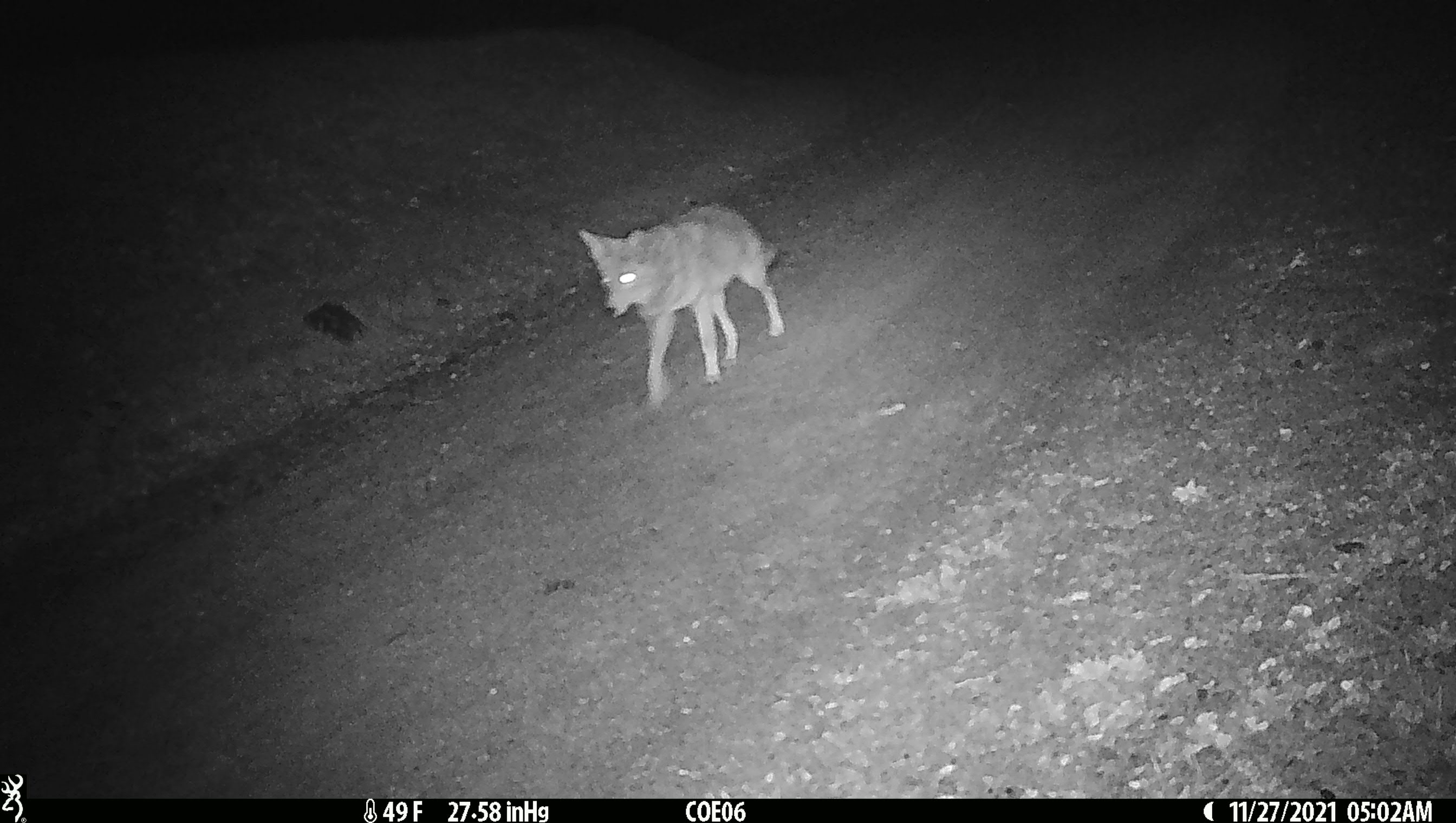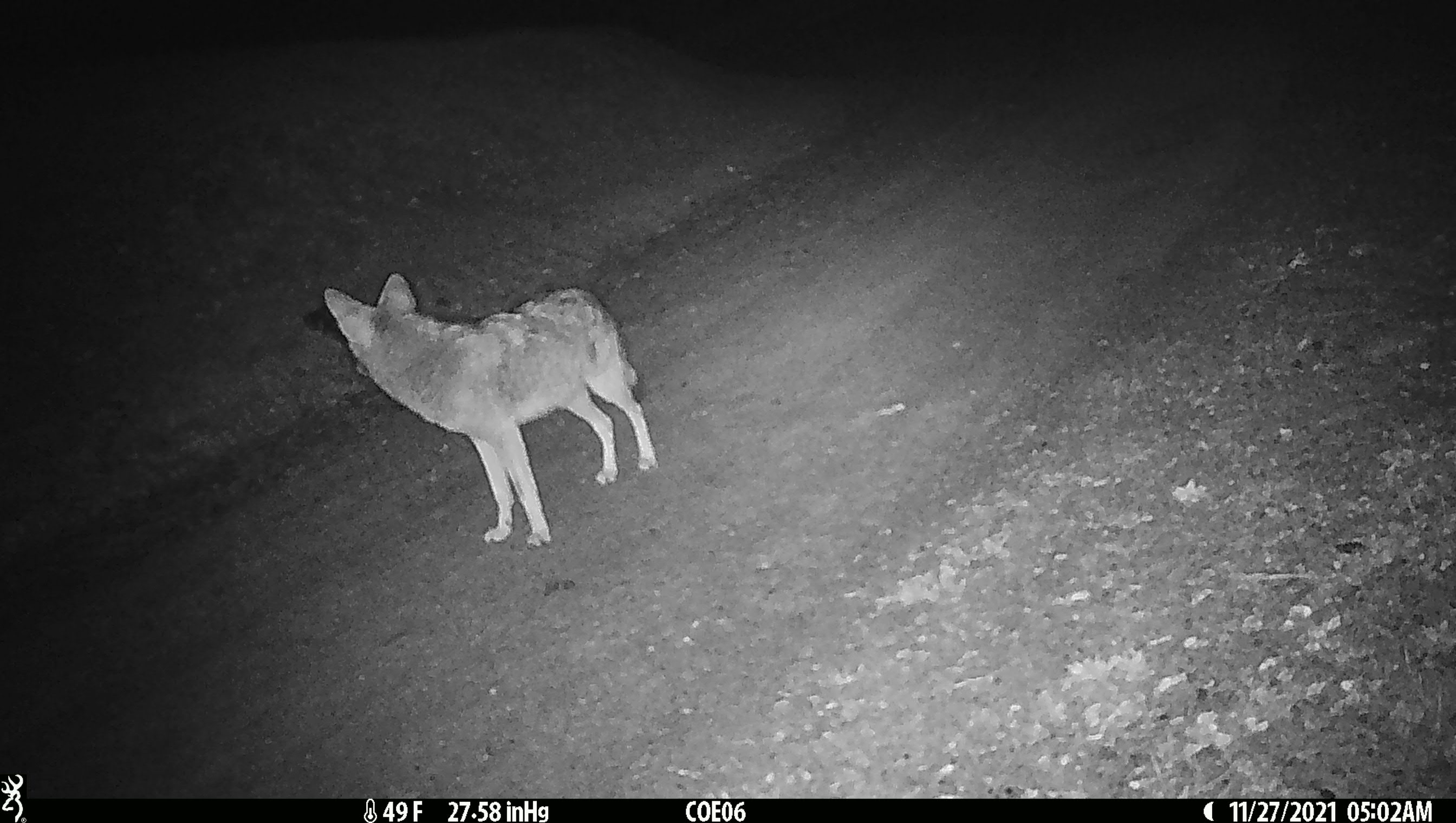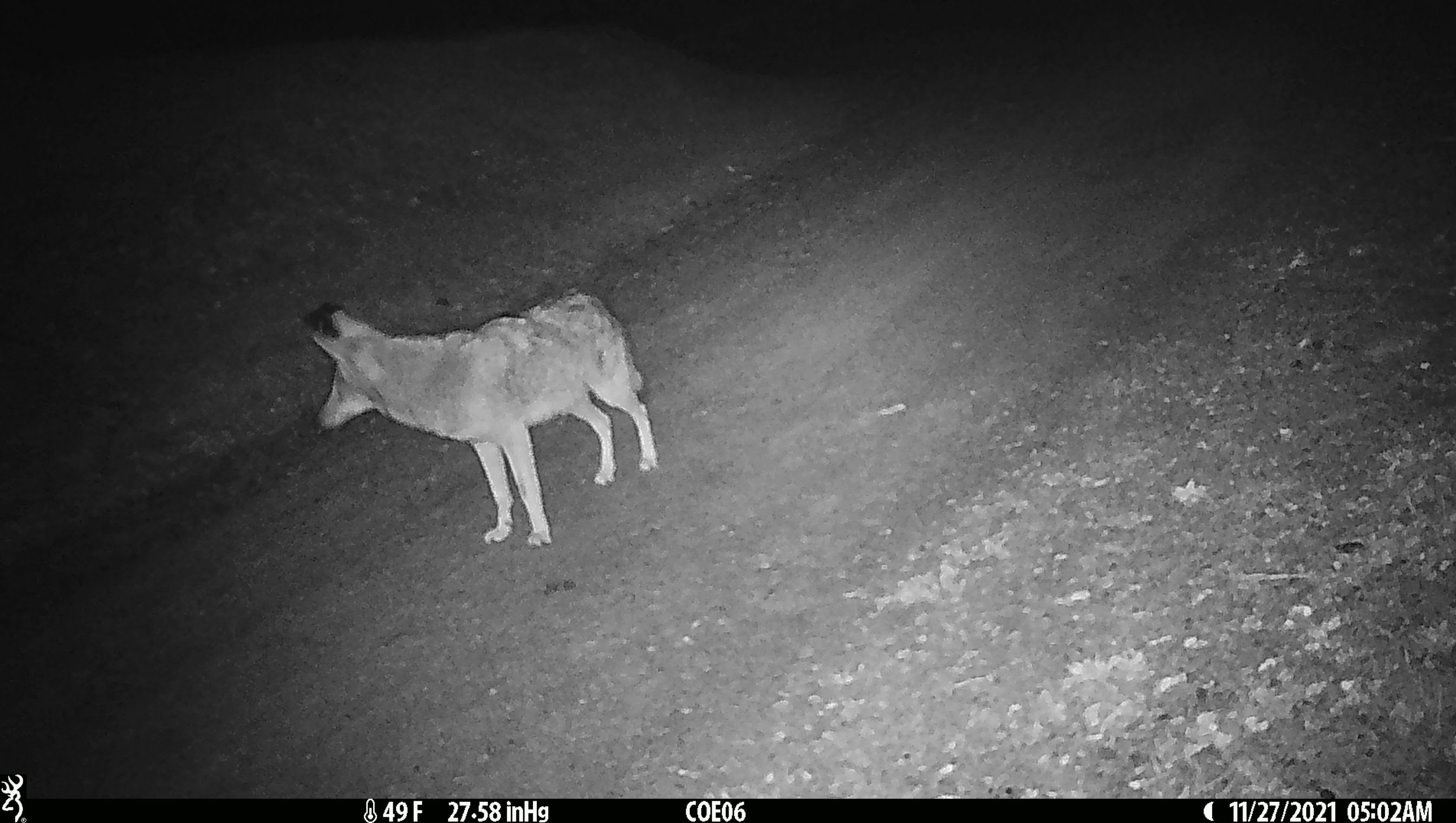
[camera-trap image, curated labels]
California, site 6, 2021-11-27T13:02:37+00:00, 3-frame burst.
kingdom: Animalia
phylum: Chordata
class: Mammalia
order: Carnivora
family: Canidae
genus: Canis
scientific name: Canis latrans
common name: coyote